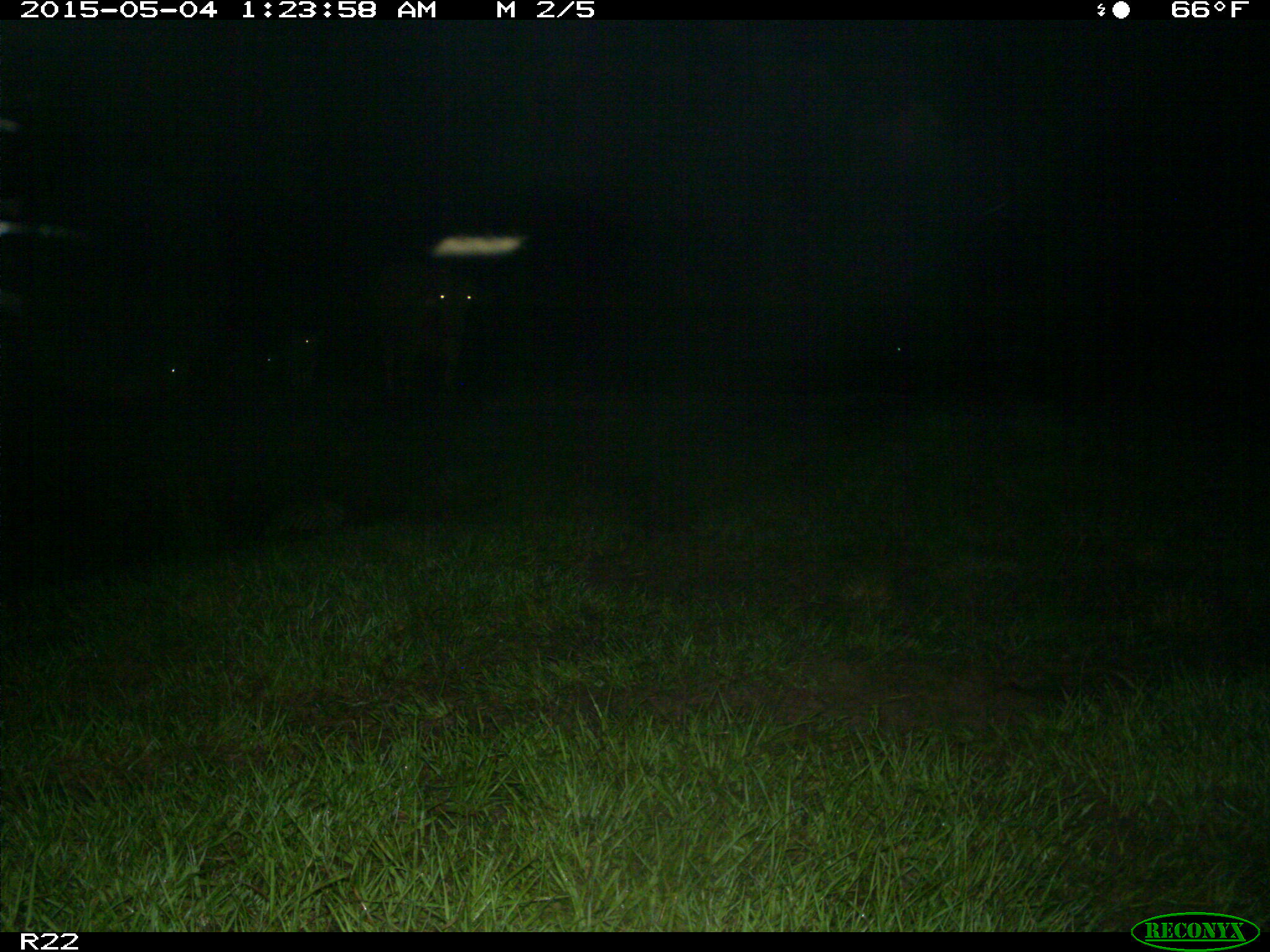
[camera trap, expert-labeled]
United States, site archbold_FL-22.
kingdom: Animalia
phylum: Chordata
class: Mammalia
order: Artiodactyla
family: Bovidae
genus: Bos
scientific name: Bos taurus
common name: domestic cow